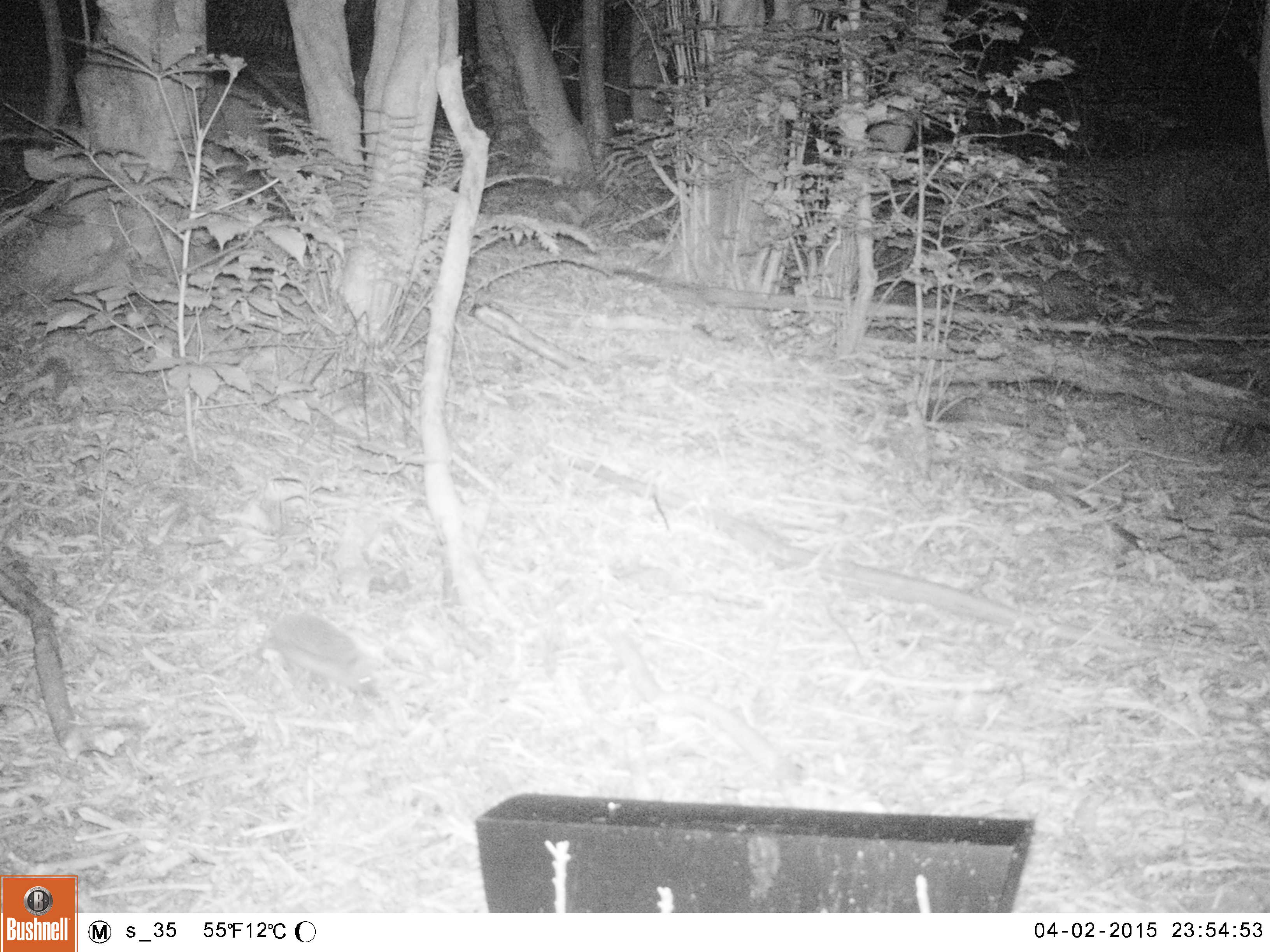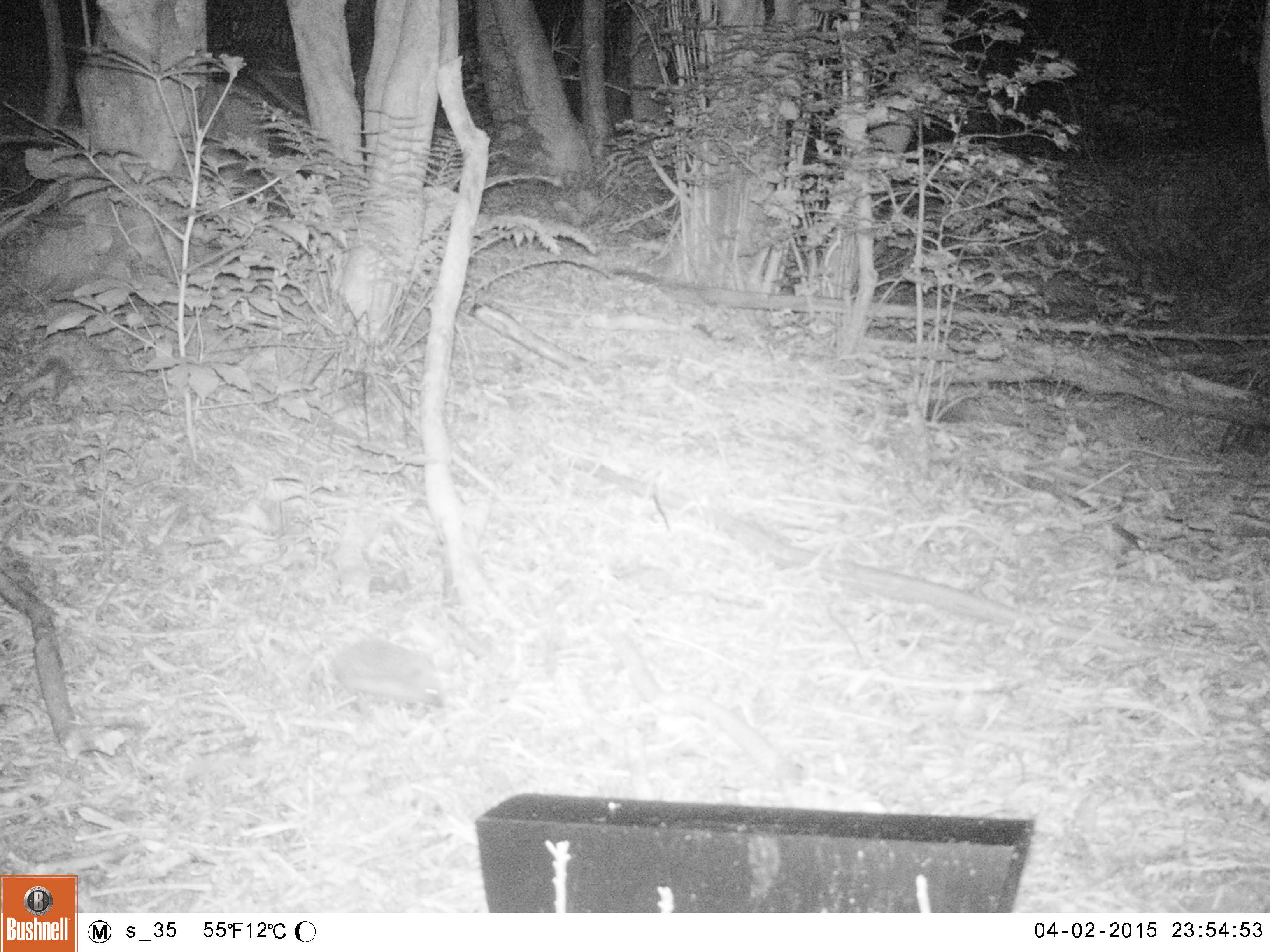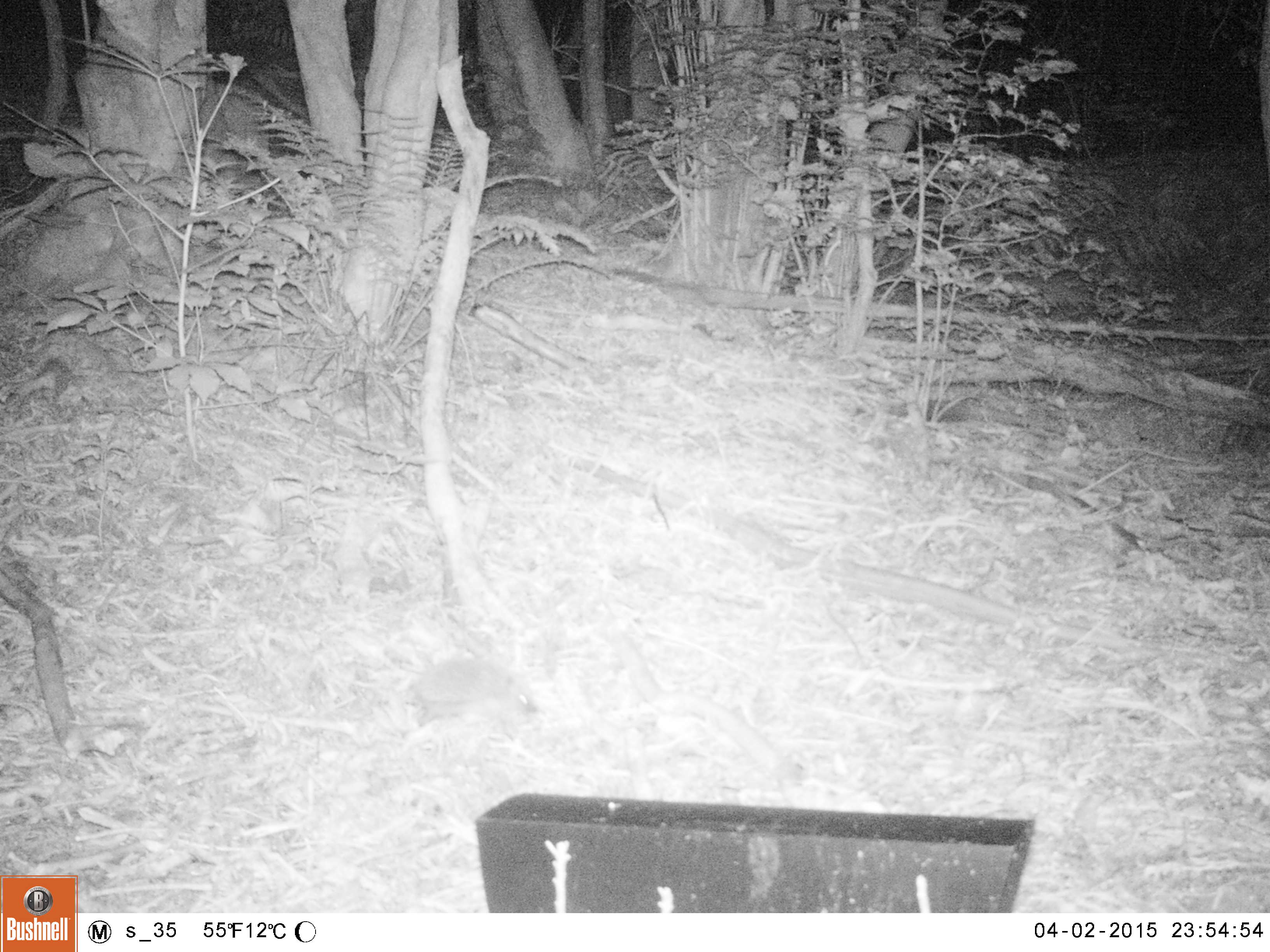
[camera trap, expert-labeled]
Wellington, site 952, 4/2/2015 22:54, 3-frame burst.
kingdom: Animalia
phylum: Chordata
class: Mammalia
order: Eulipotyphla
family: Erinaceidae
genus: Erinaceus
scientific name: Erinaceus europaeus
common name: hedgehog